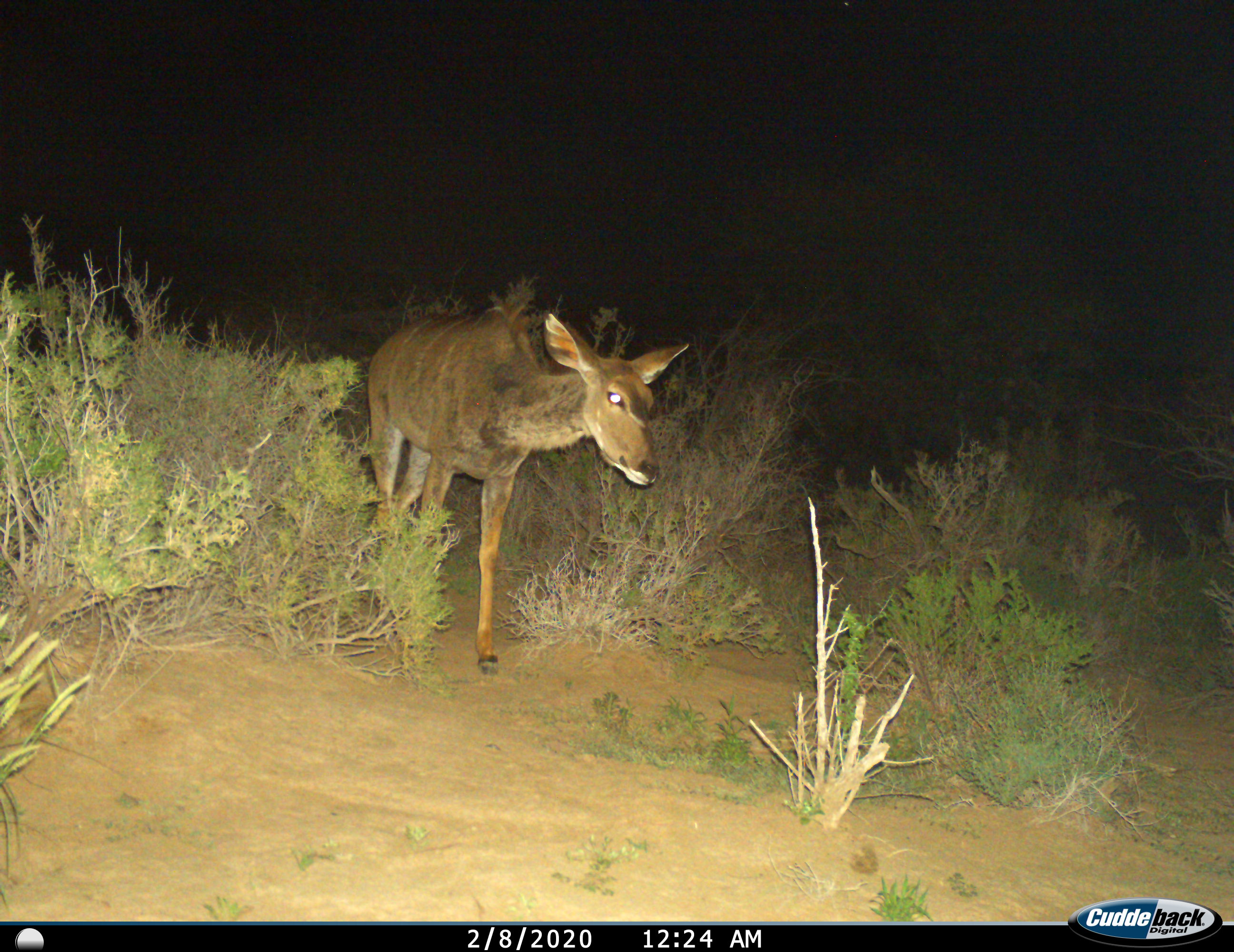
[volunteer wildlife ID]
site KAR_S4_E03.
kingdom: Animalia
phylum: Chordata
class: Mammalia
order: Artiodactyla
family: Bovidae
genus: Tragelaphus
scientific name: Tragelaphus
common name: kudu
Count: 1.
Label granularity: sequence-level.